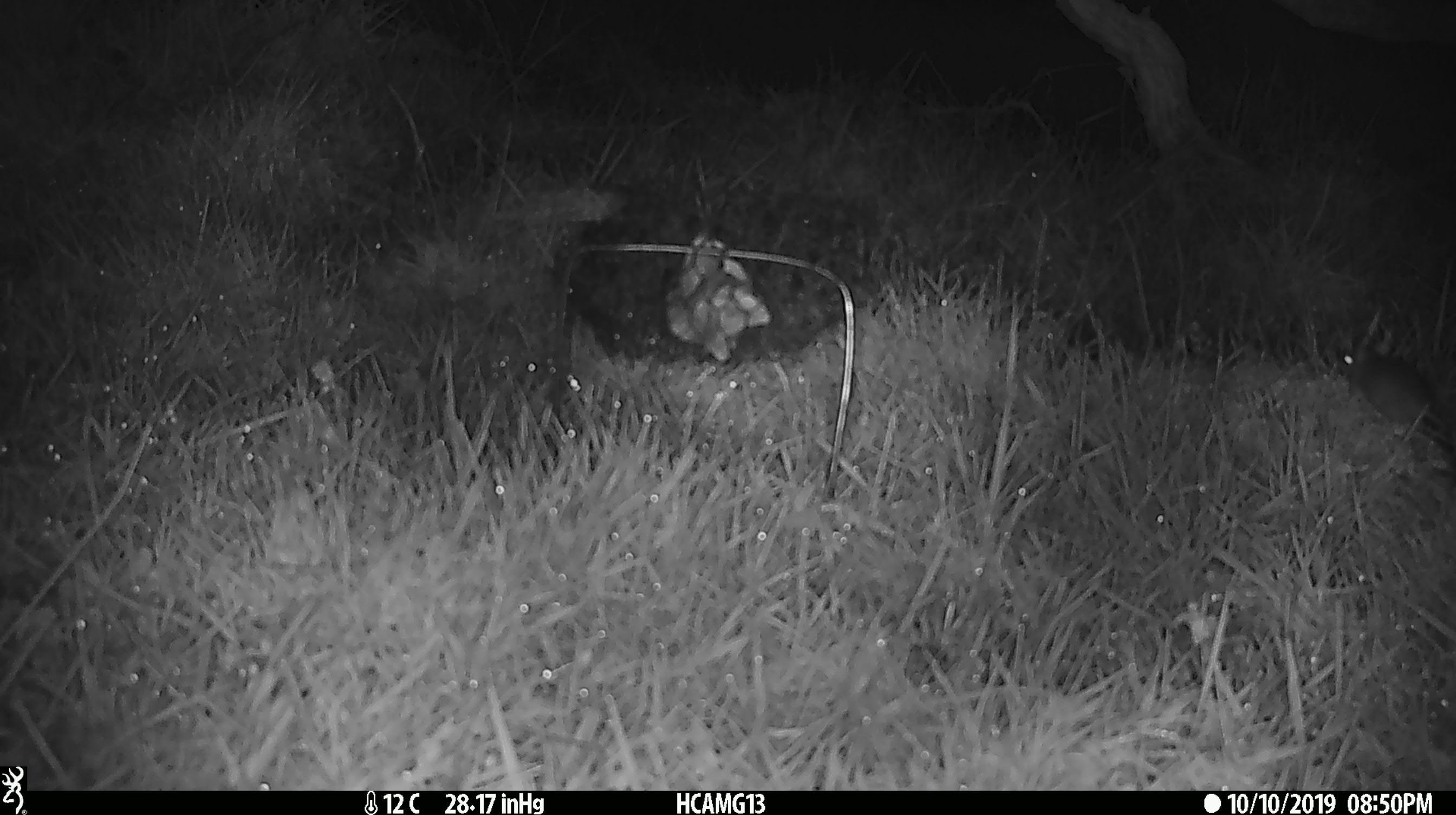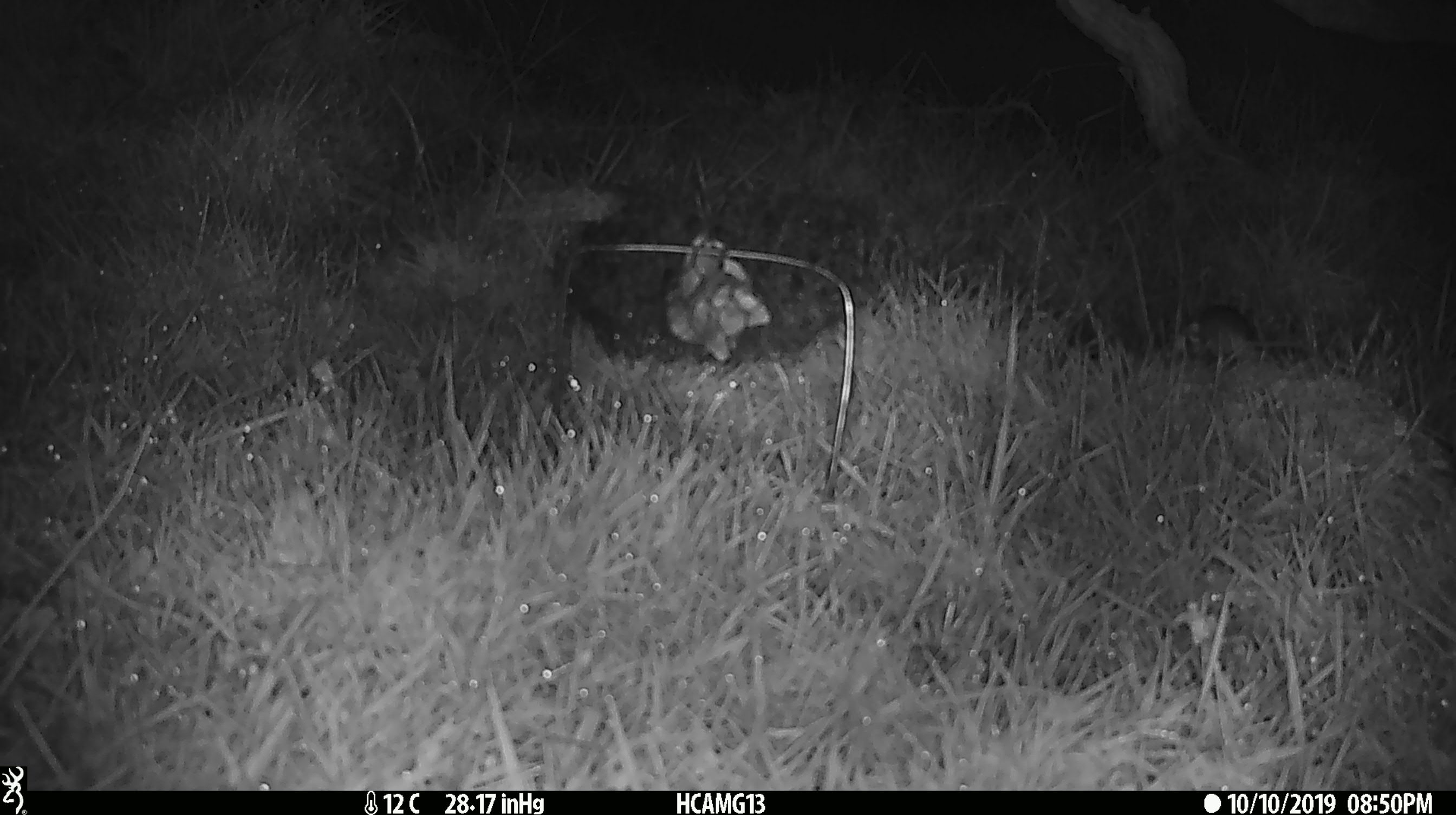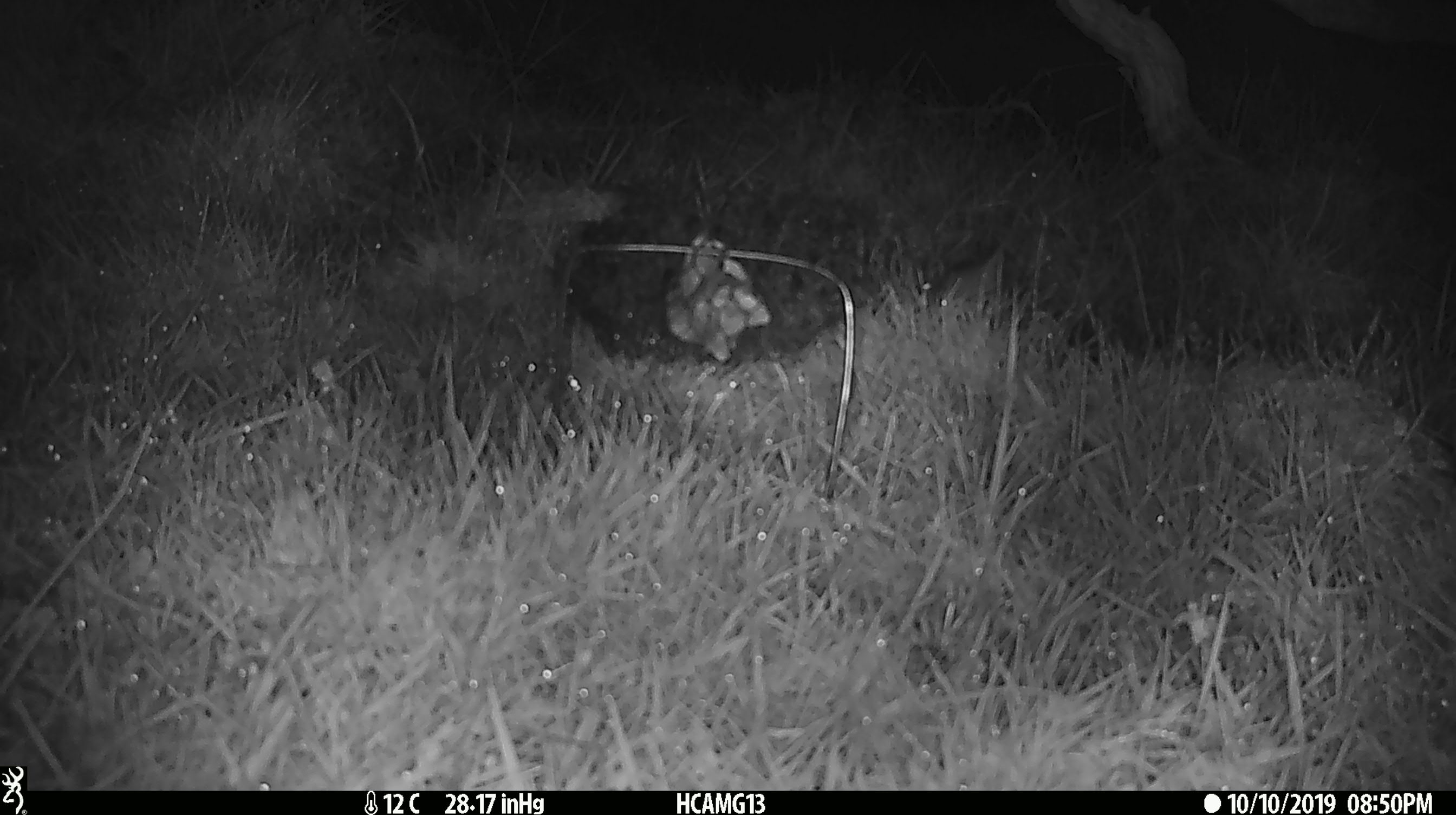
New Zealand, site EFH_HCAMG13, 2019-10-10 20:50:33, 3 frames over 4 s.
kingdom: Animalia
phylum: Chordata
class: Mammalia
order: Rodentia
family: Muridae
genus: Mus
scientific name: Mus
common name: mouse